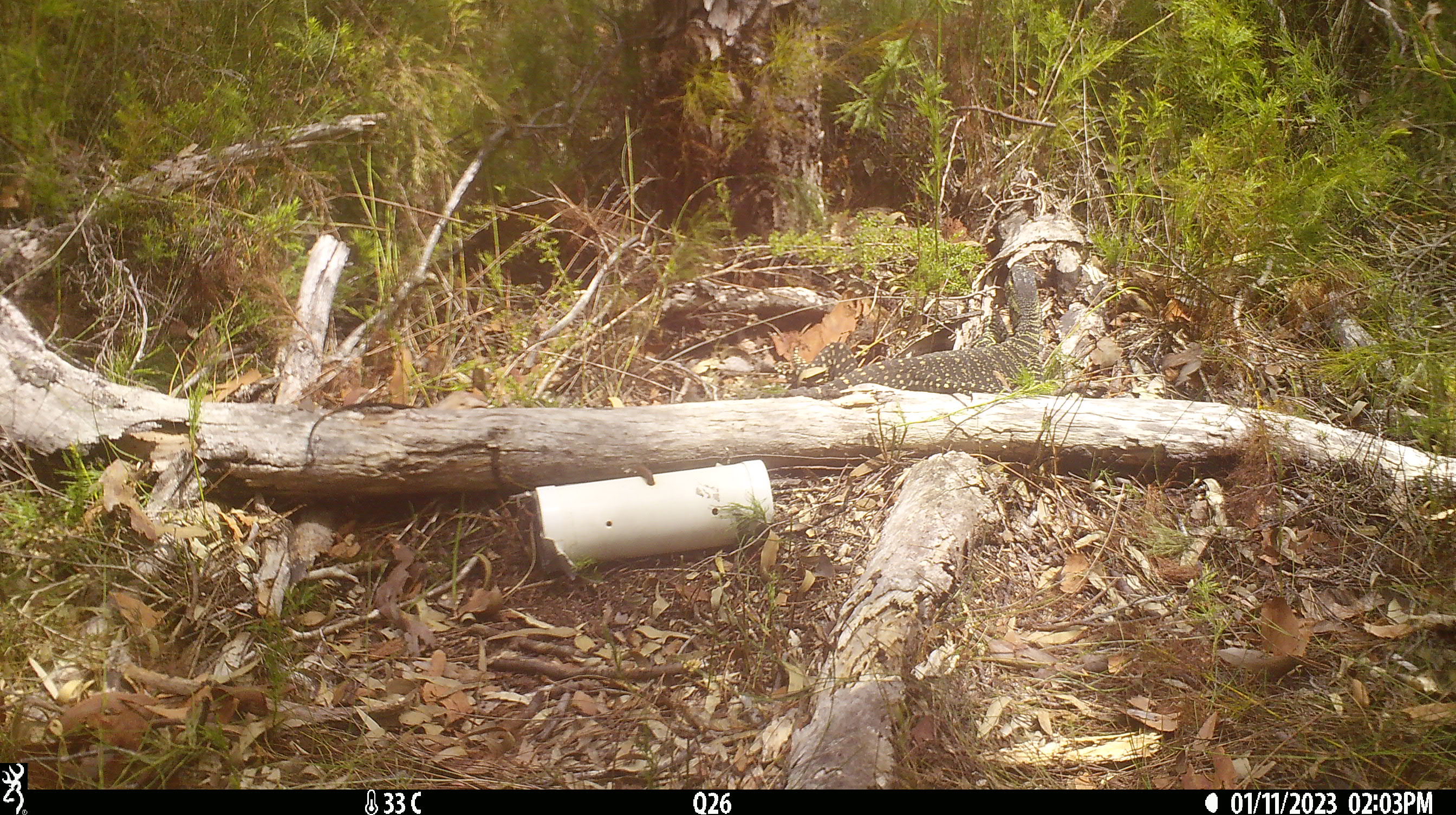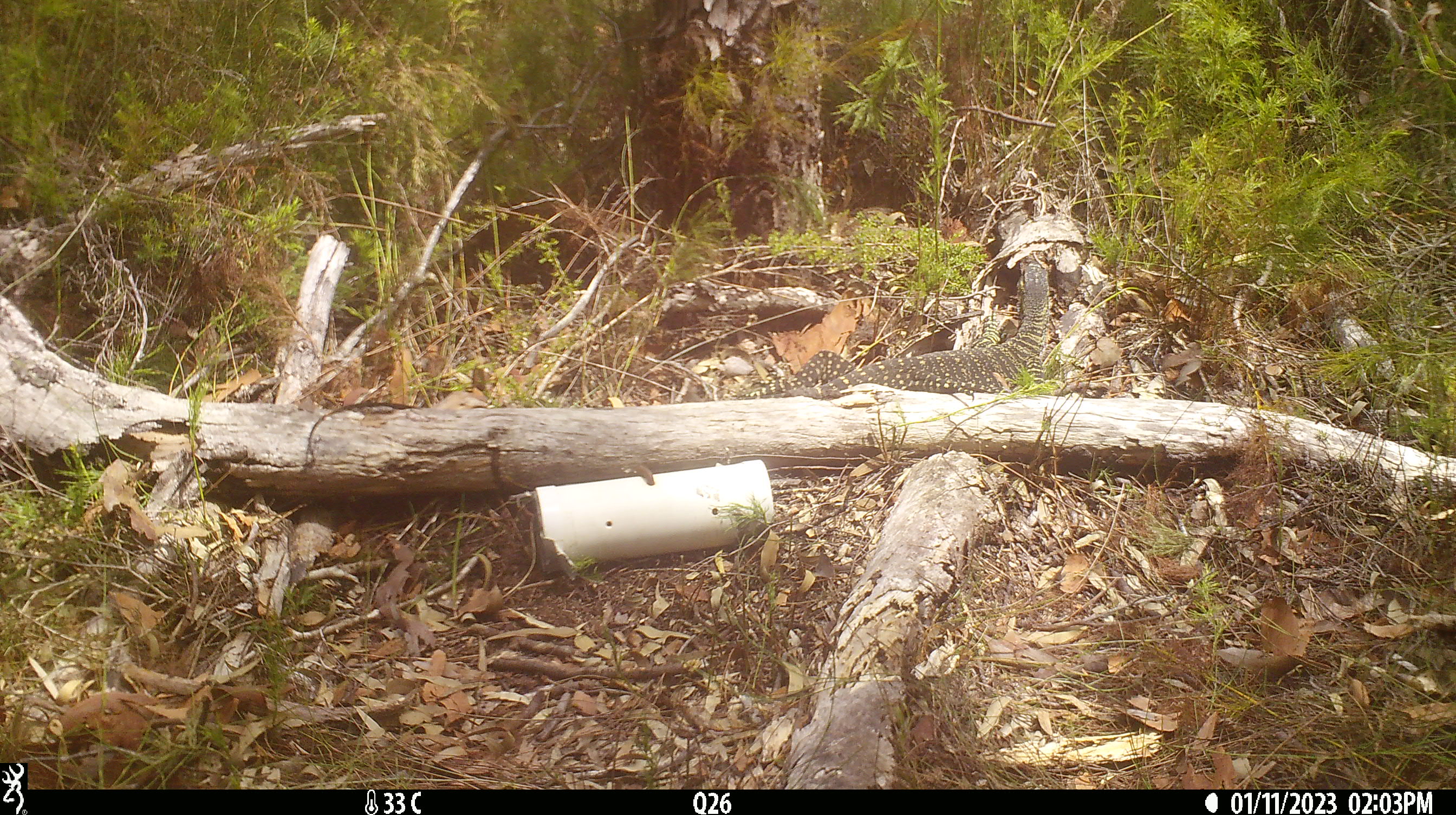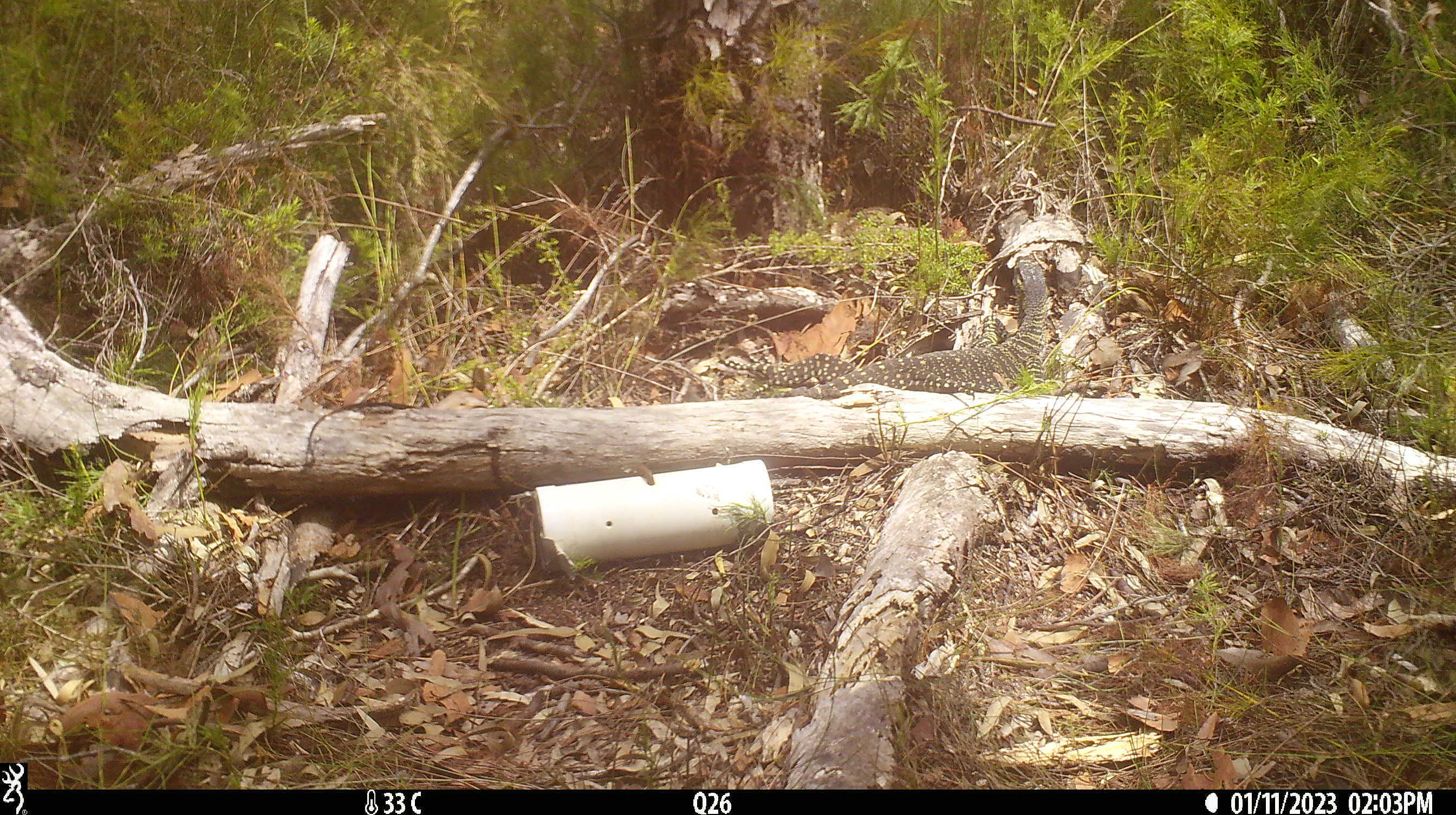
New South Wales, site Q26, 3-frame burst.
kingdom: Animalia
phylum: Chordata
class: Reptilia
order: Squamata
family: Varanidae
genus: Varanus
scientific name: Varanus varius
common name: lace monitor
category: goanna